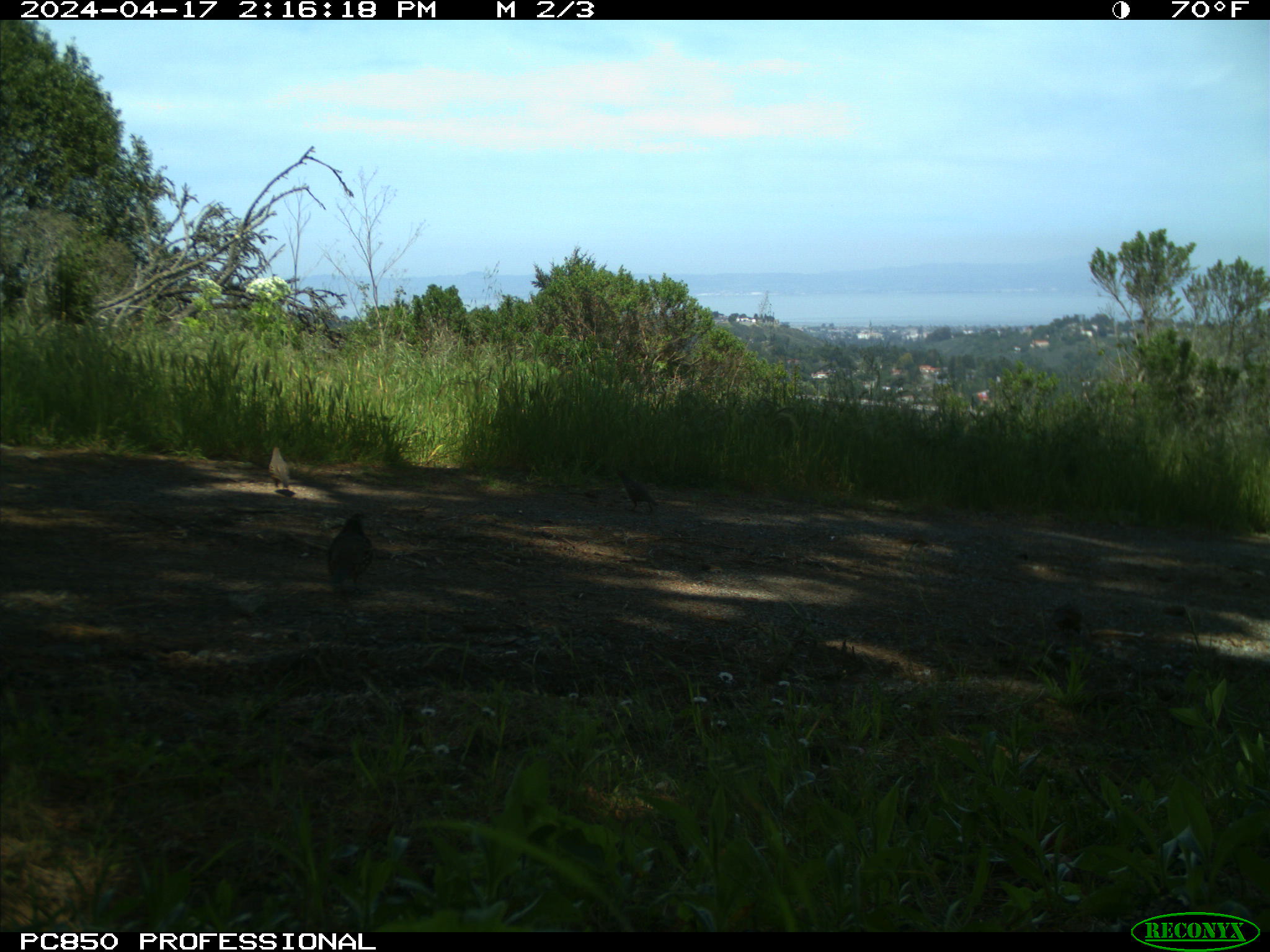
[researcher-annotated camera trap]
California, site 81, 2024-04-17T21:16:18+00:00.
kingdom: Animalia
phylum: Chordata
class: Aves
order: Galliformes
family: Odontophoridae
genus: Callipepla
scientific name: Callipepla californica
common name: california quail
California quail (Callipepla californica).